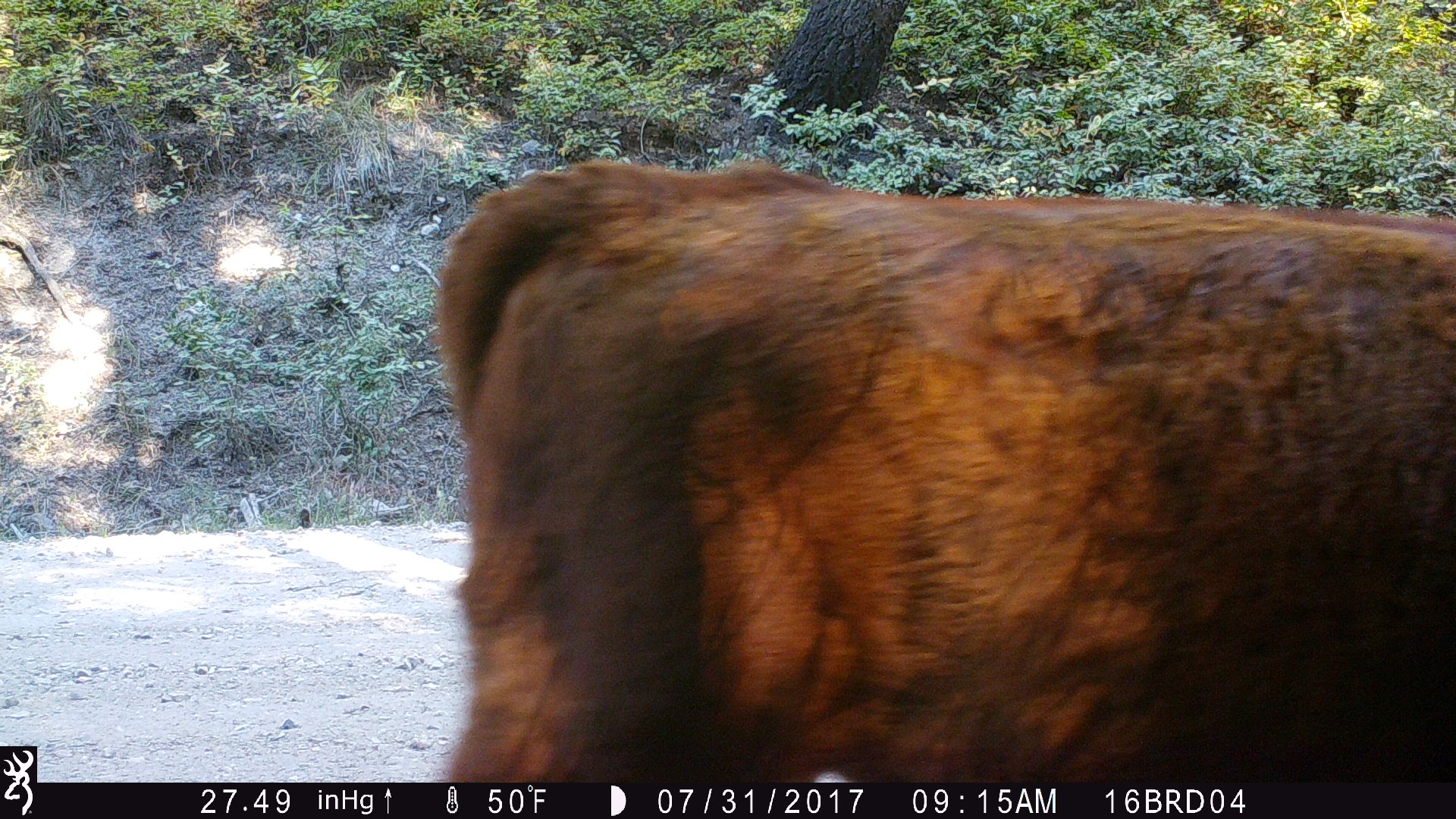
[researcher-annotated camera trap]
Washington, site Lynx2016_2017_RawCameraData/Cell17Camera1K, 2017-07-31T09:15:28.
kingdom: Animalia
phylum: Chordata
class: Mammalia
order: Artiodactyla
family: Bovidae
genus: Bos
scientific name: Bos taurus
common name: domestic cattle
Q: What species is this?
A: Domestic cattle (Bos taurus).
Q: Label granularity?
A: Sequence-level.